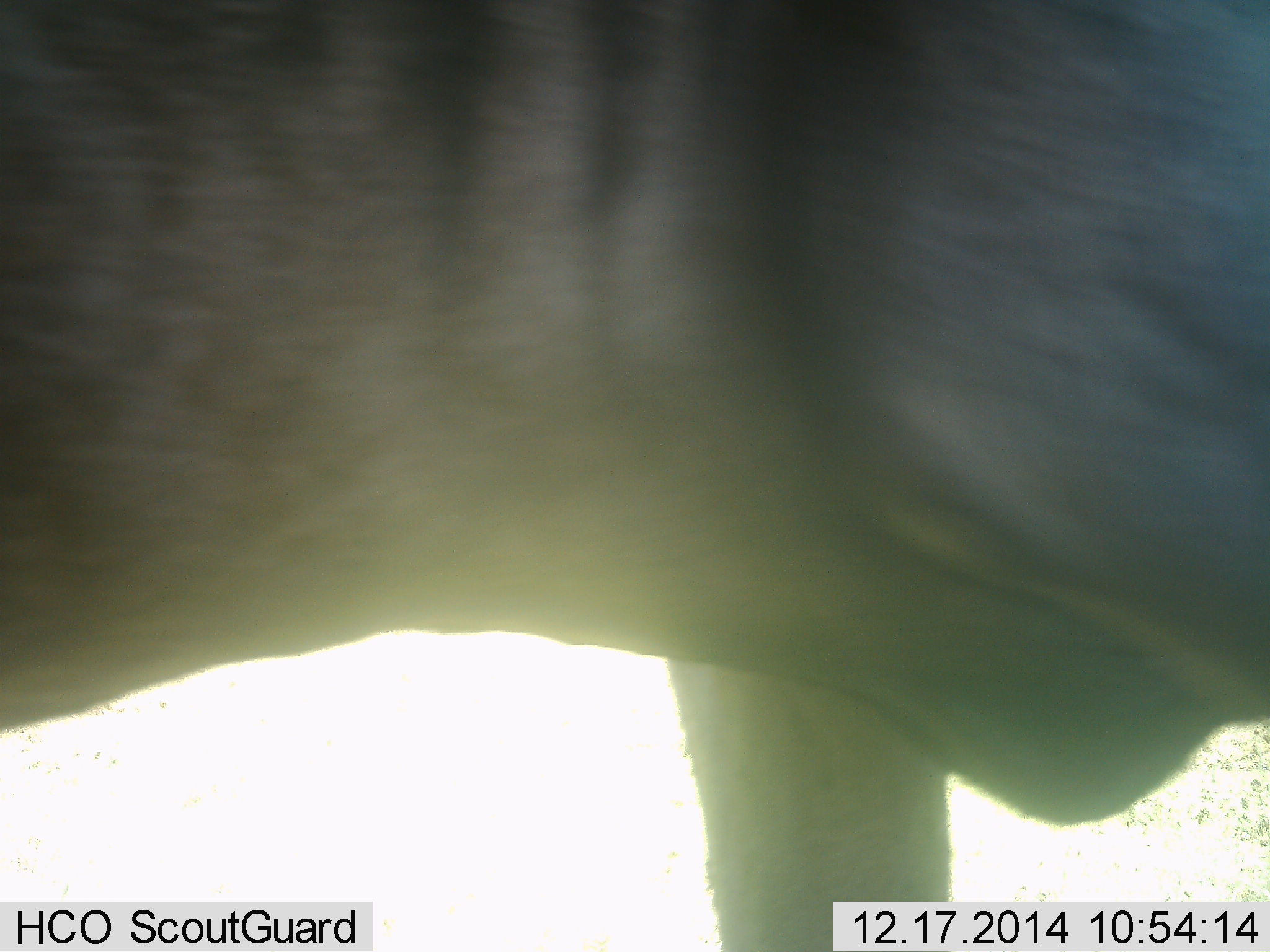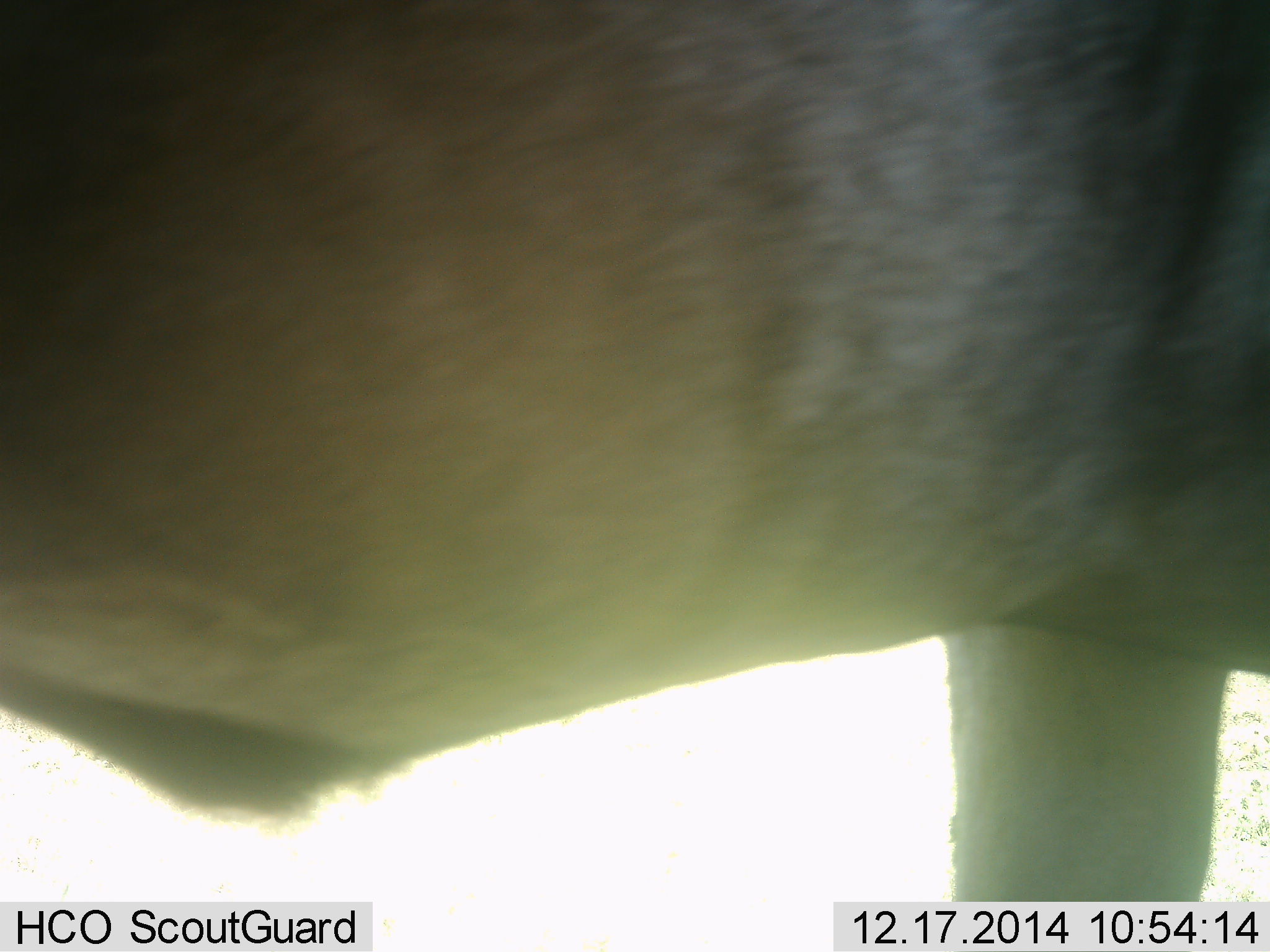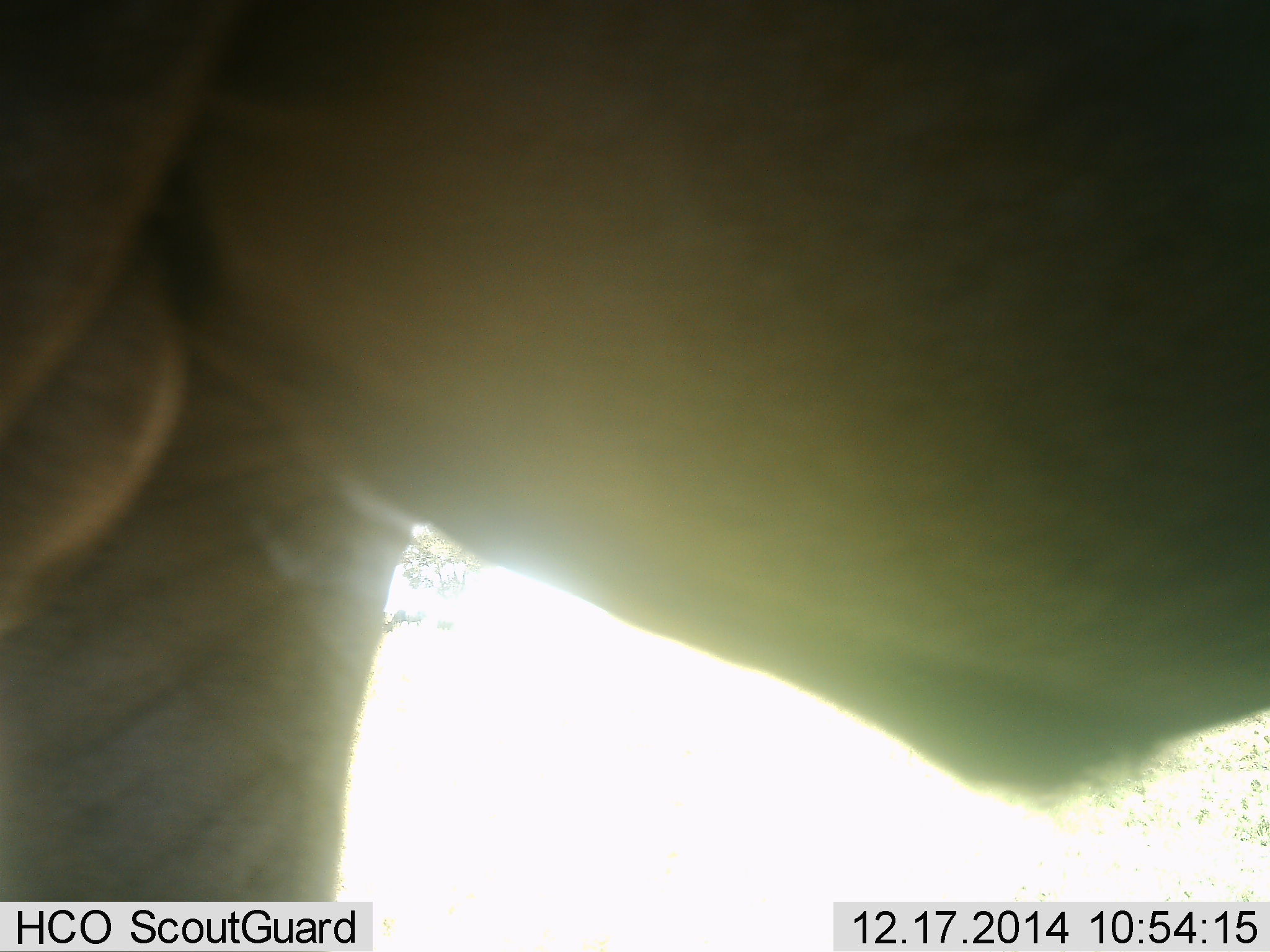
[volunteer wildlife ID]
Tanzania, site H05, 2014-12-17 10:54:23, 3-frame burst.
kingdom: Animalia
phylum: Chordata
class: Mammalia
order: Artiodactyla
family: Bovidae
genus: Connochaetes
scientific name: Connochaetes taurinus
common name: blue wildebeest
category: wildebeest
Wildebeest (blue wildebeest) (Connochaetes taurinus), count 1. Behavior (volunteer vote fractions): standing 40%, resting 0%, moving 60%, interacting 0%. Young present (vote fraction): 0%. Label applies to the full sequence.